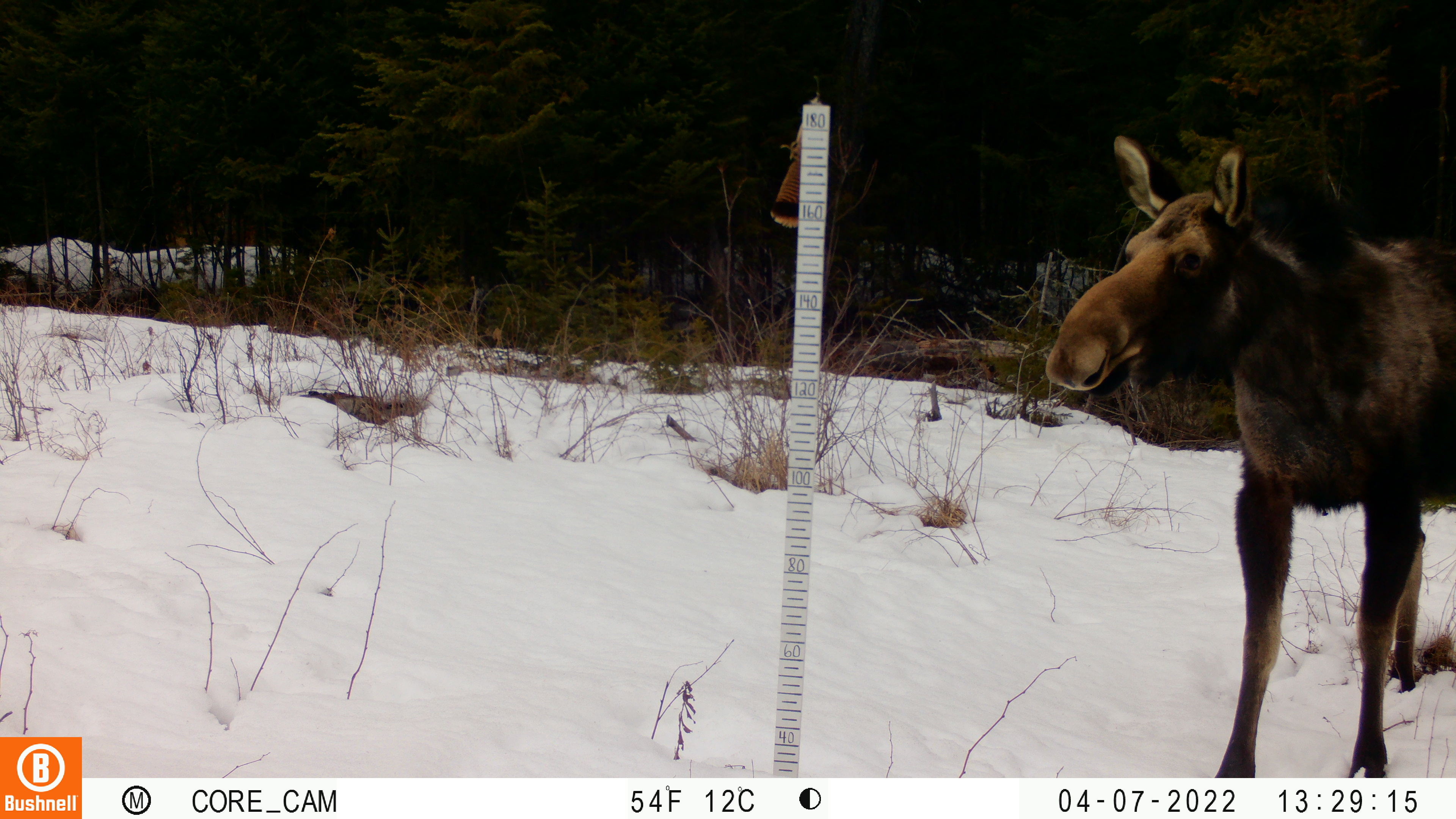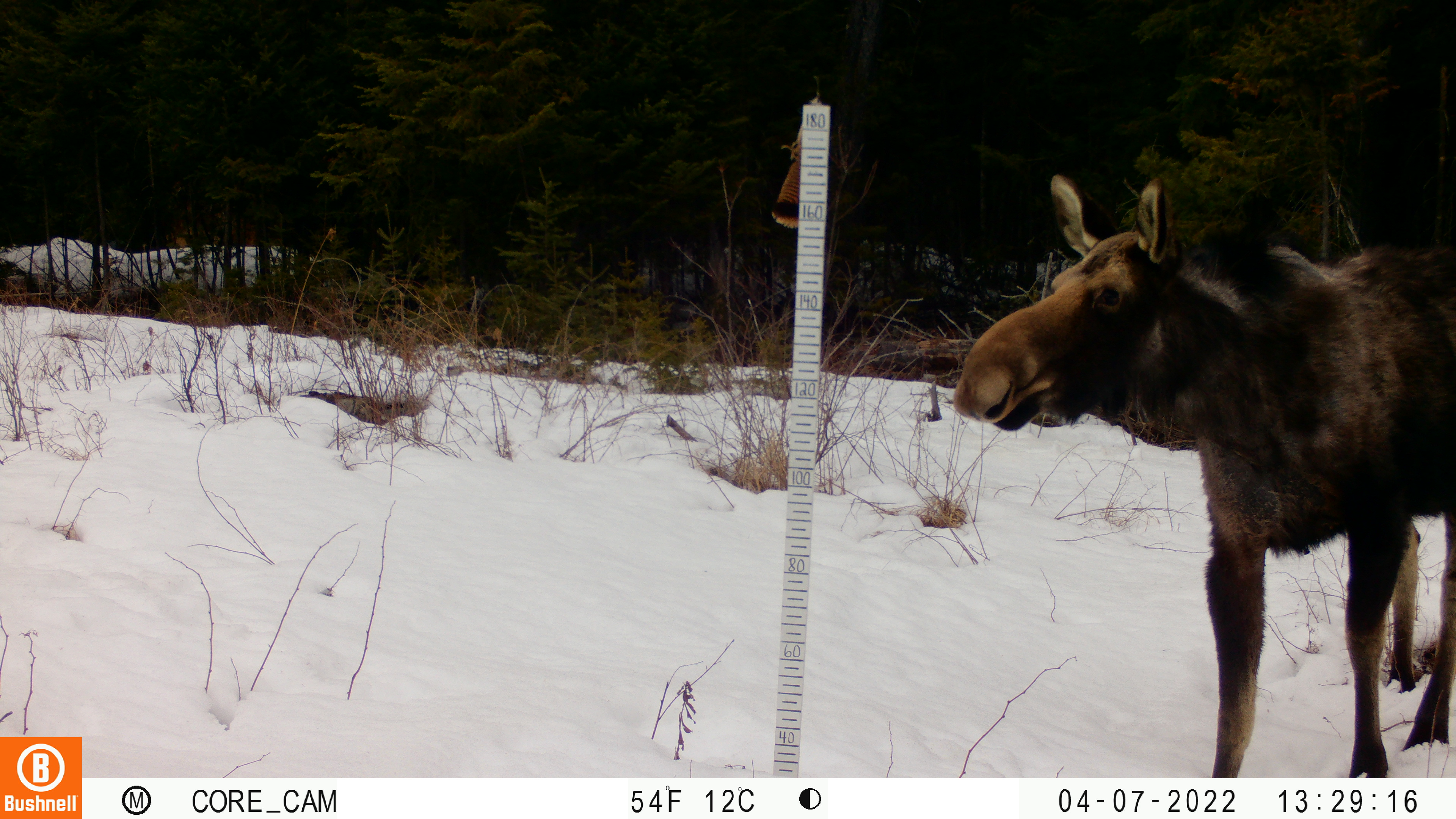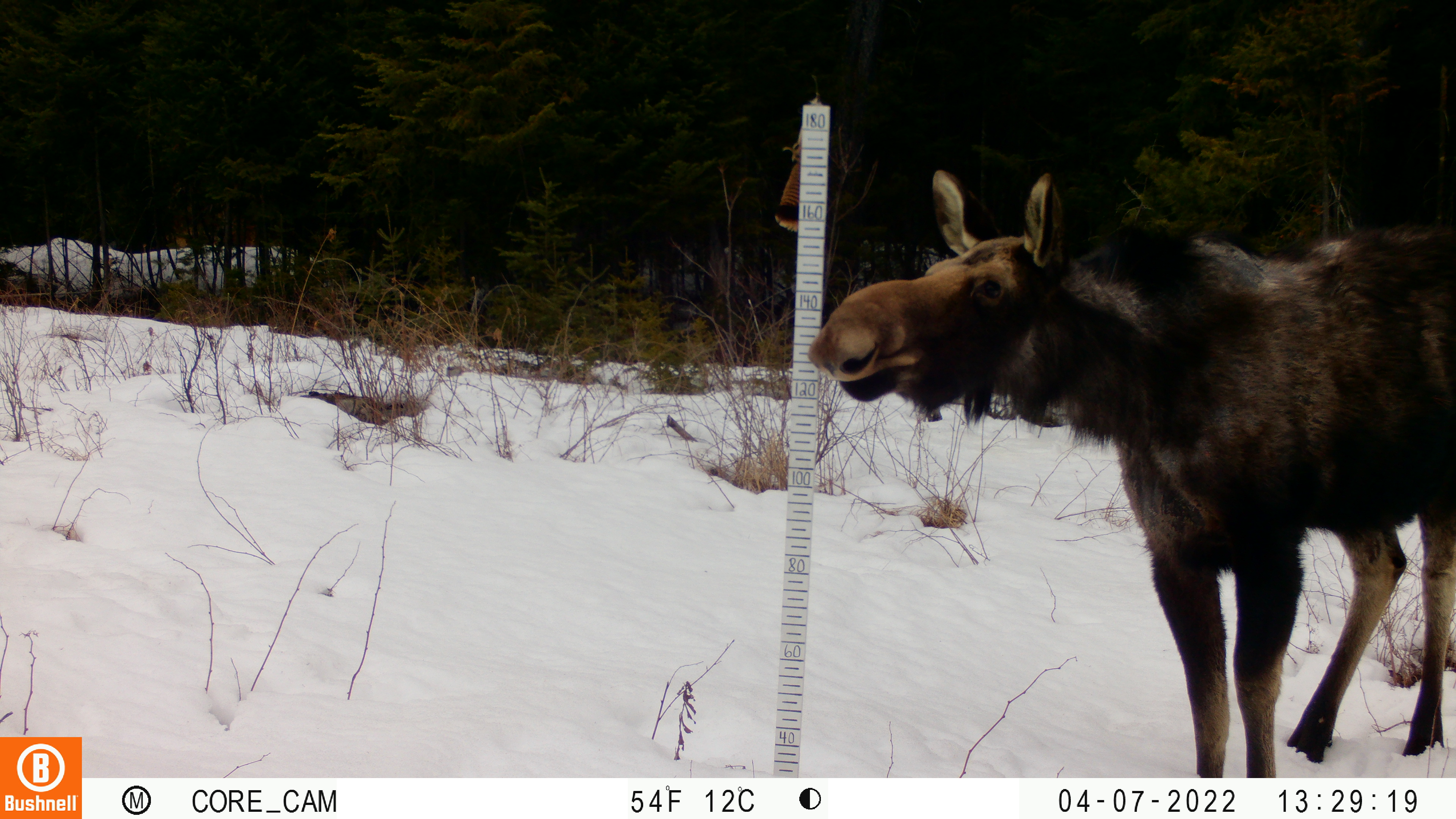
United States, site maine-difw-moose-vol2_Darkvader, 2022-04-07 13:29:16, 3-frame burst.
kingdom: Animalia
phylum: Chordata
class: Mammalia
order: Artiodactyla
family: Cervidae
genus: Alces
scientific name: Alces alces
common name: moose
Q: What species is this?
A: Moose (Alces alces).